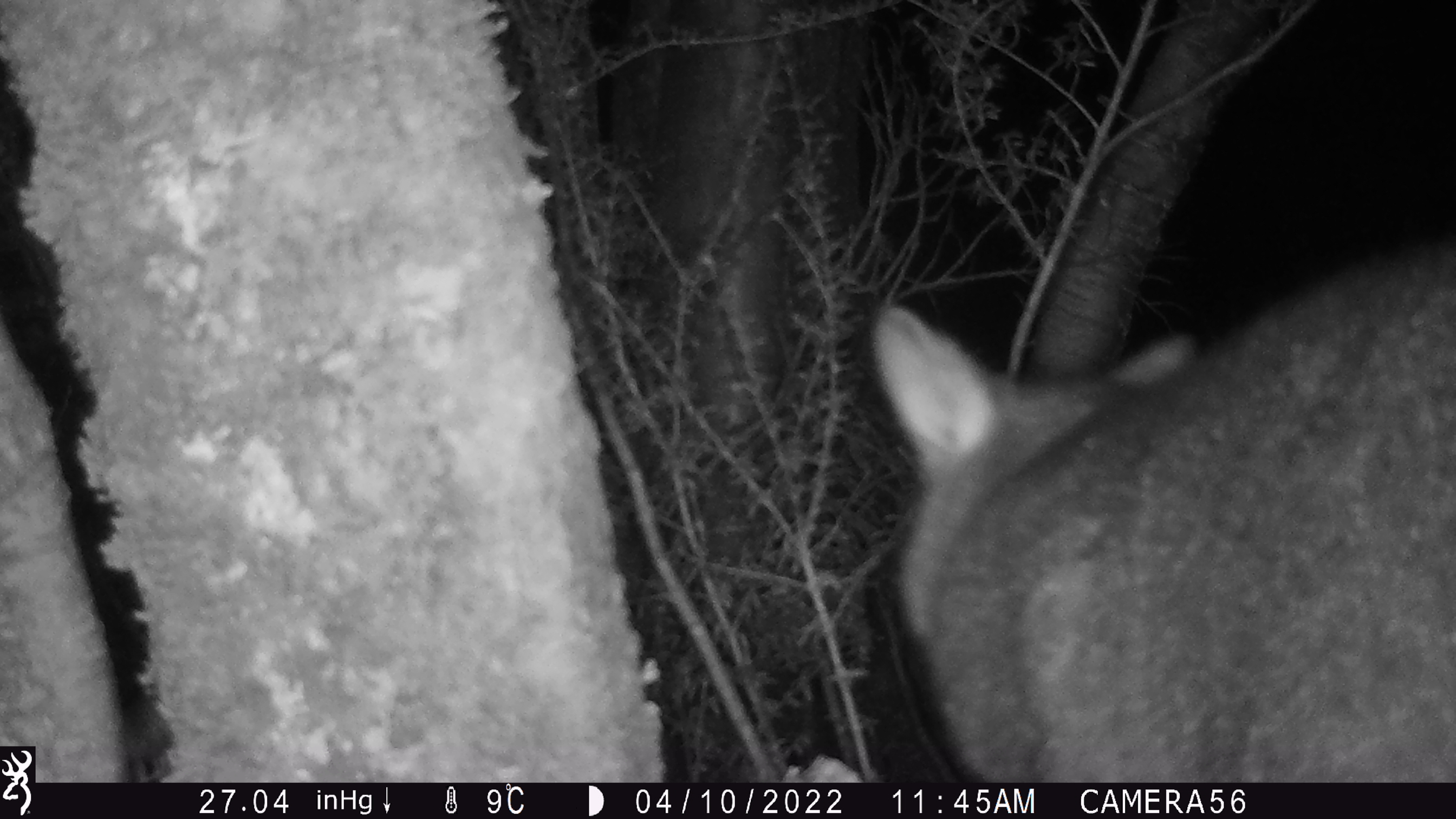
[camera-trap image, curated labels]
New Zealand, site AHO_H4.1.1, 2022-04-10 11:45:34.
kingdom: Animalia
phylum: Chordata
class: Mammalia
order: Diprotodontia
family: Phalangeridae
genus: Trichosurus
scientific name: Trichosurus vulpecula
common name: common brushtail possum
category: possum